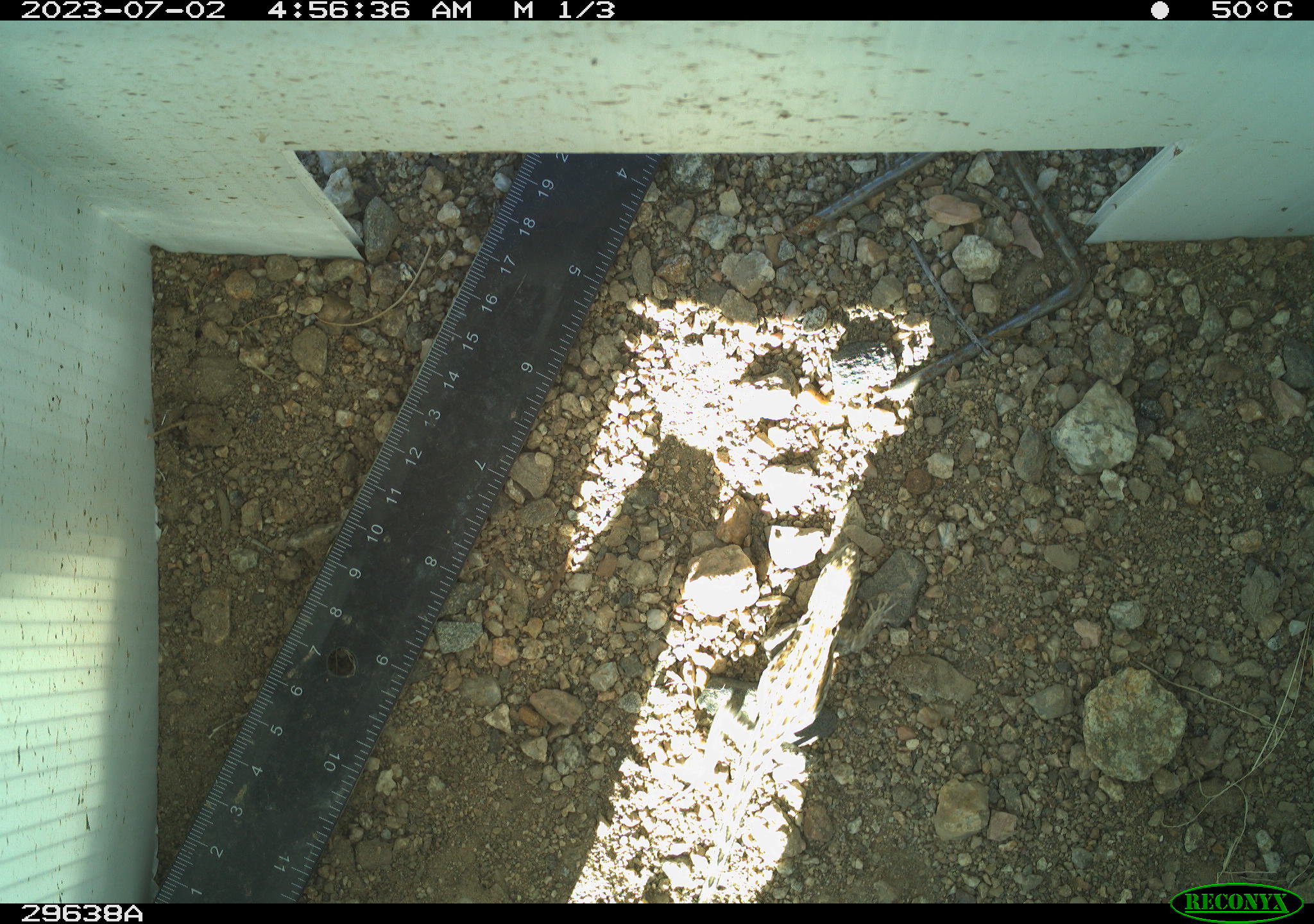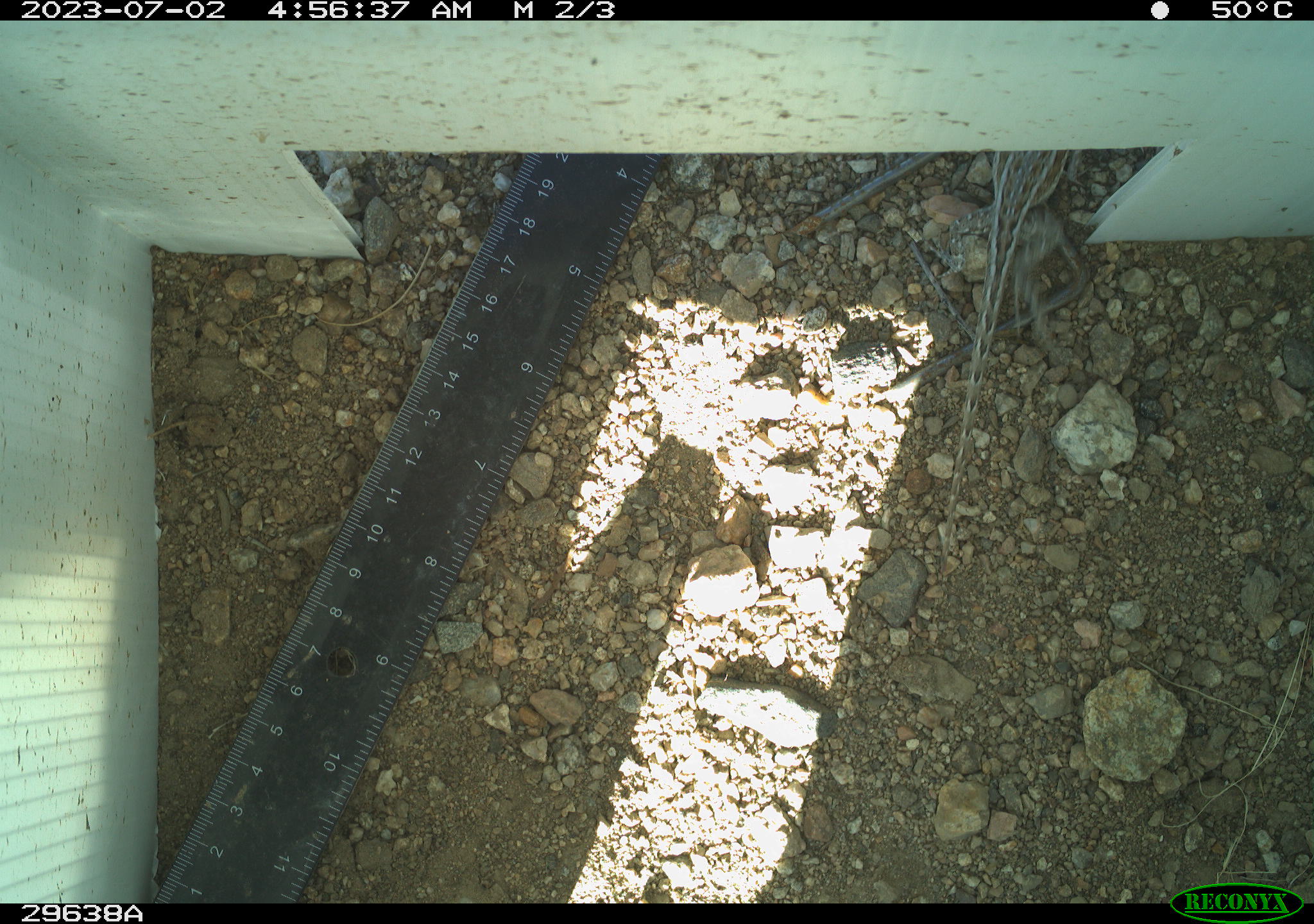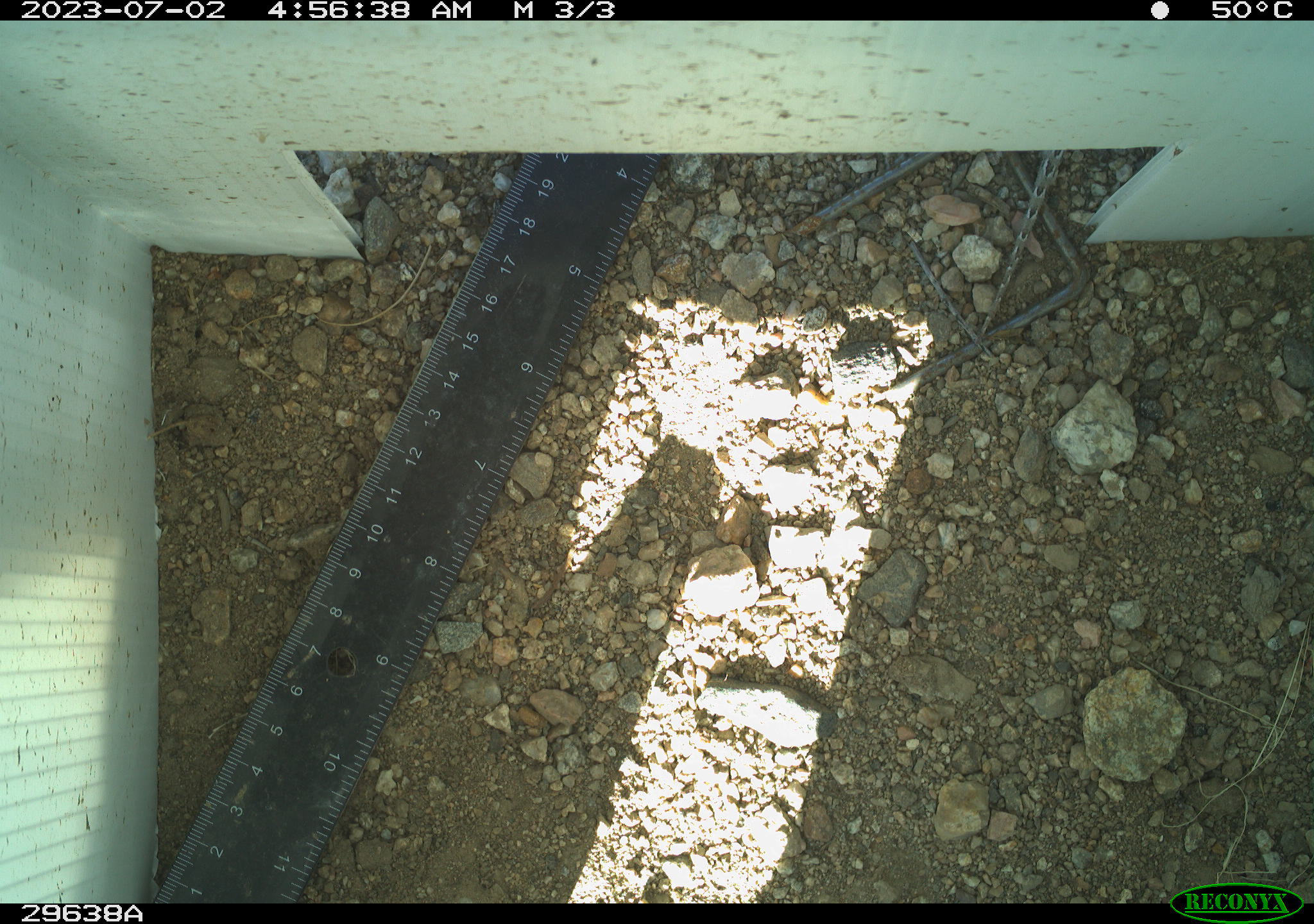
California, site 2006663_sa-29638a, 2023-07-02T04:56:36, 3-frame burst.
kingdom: Animalia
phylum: Chordata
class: Reptilia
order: Squamata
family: Phrynosomatidae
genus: Sceloporus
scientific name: Sceloporus graciosus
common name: common sagebrush lizard